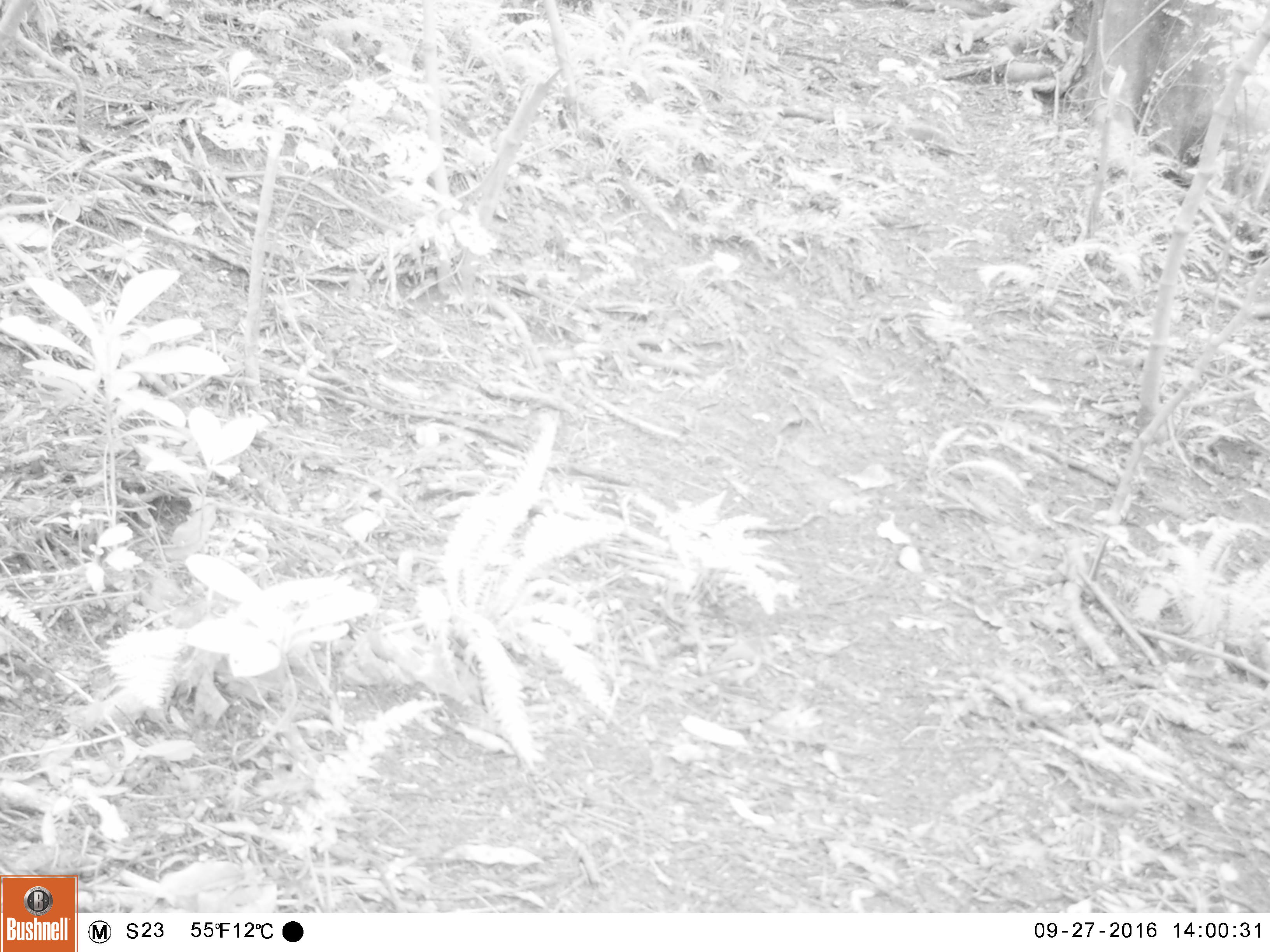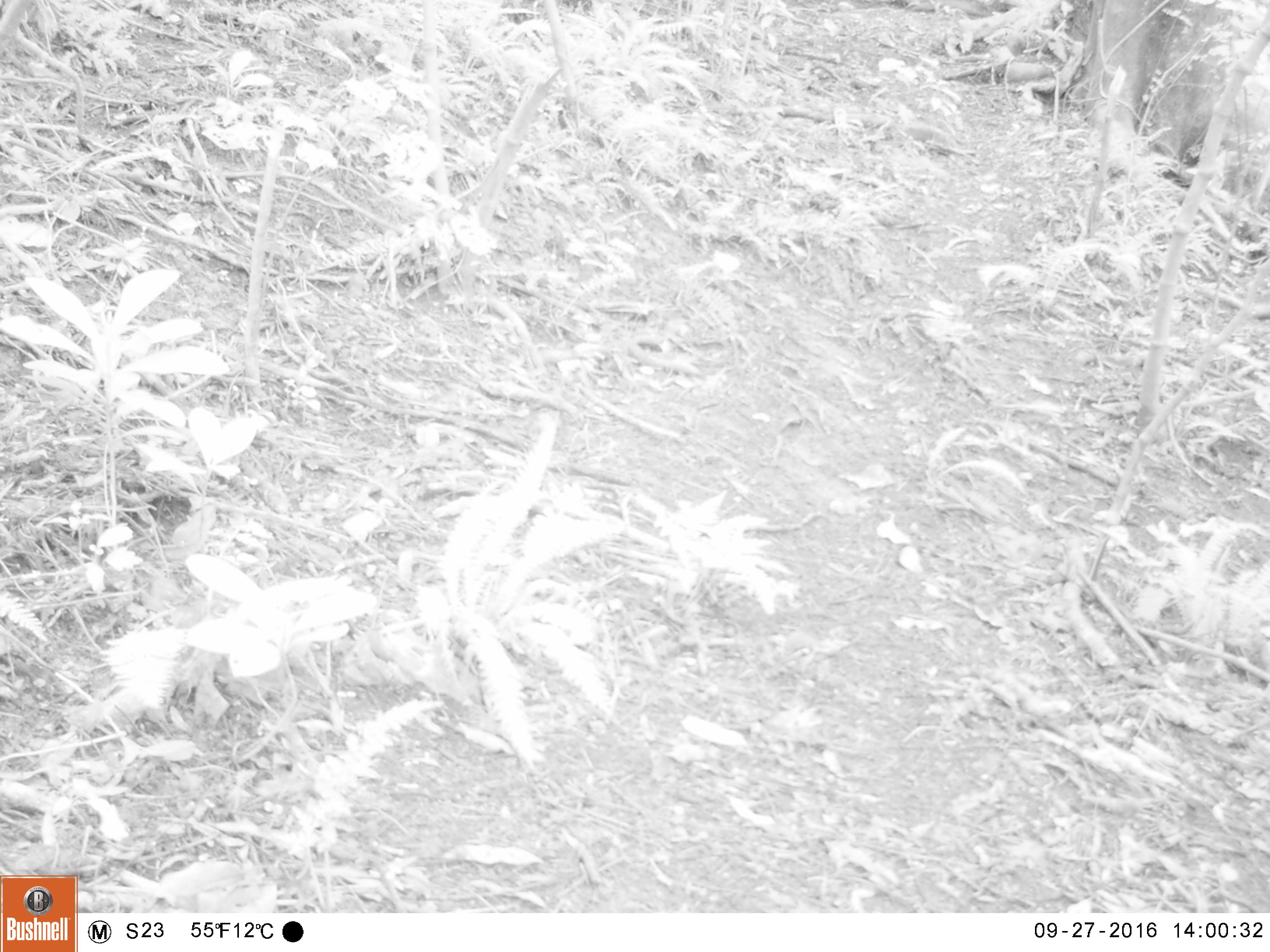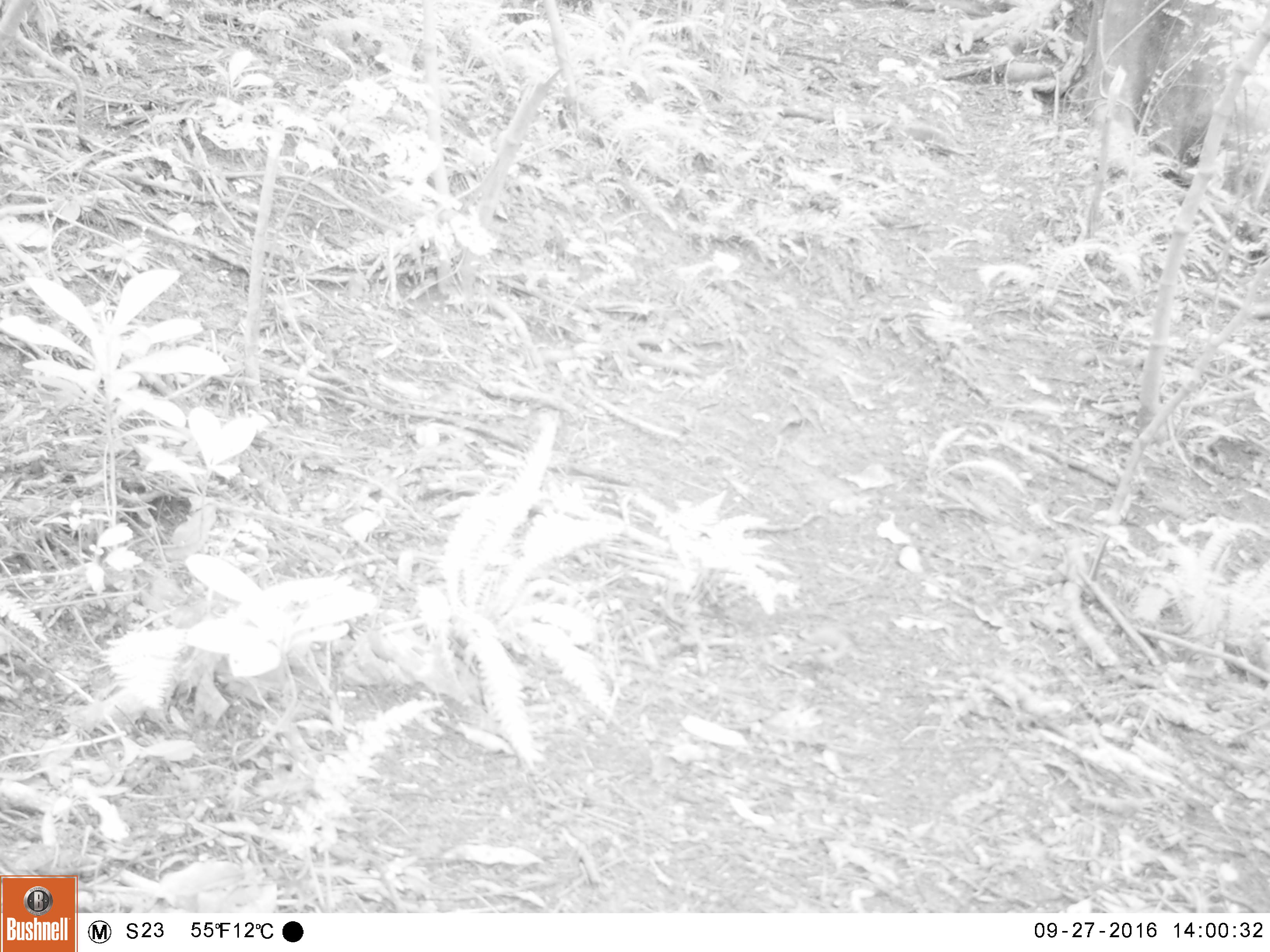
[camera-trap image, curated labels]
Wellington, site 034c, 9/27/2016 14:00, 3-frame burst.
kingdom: Animalia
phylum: Chordata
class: Aves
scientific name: Aves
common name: bird